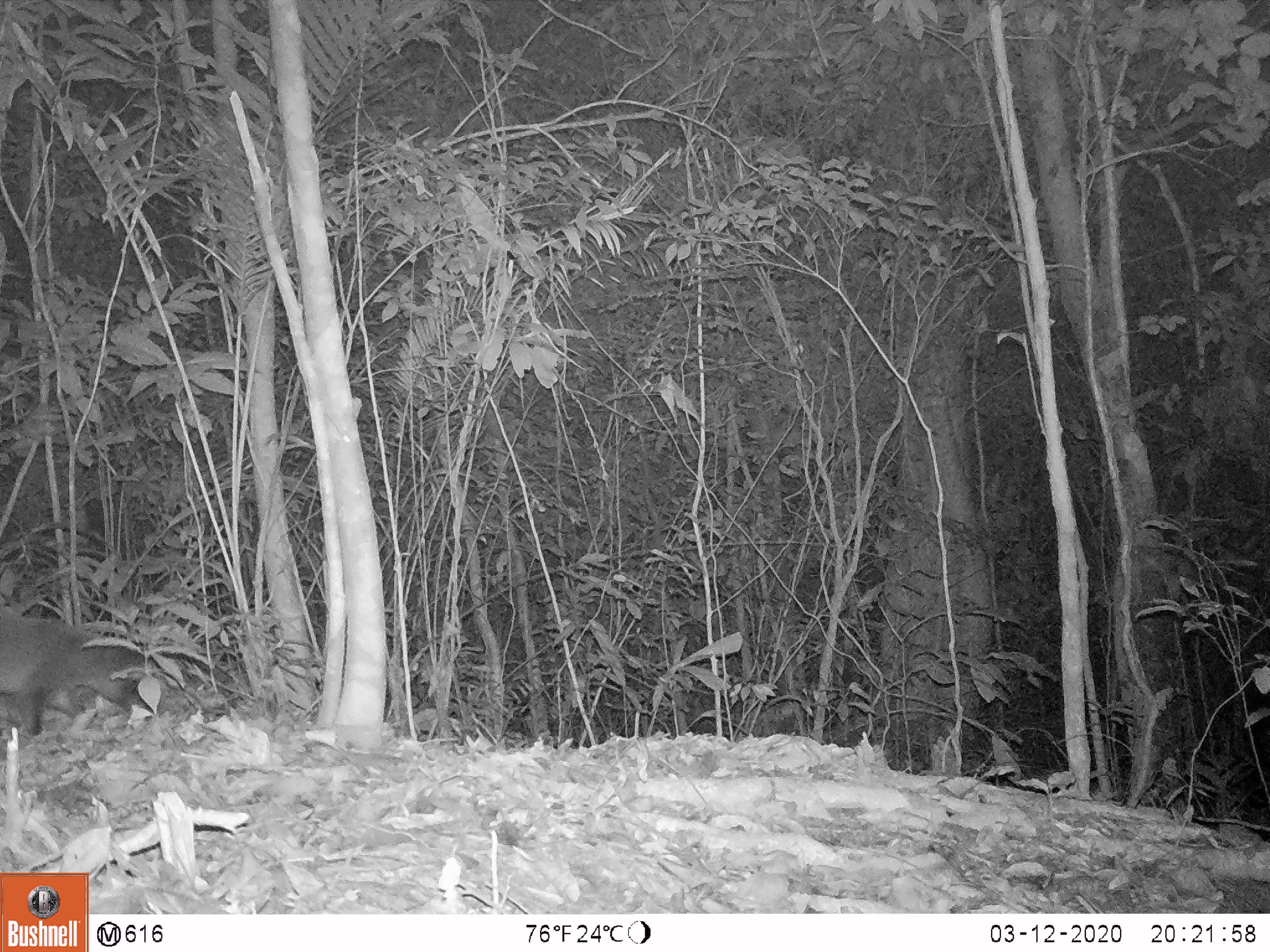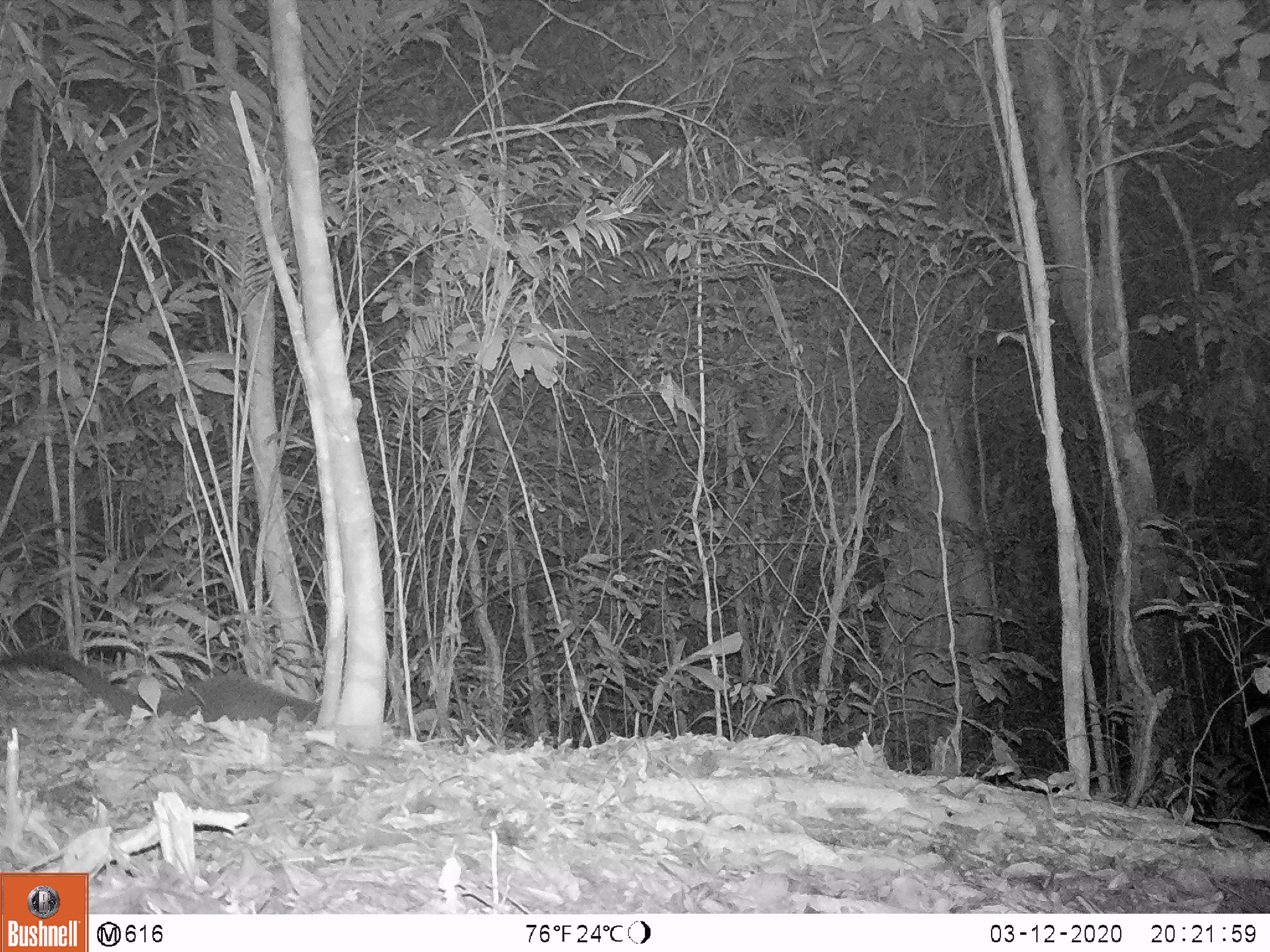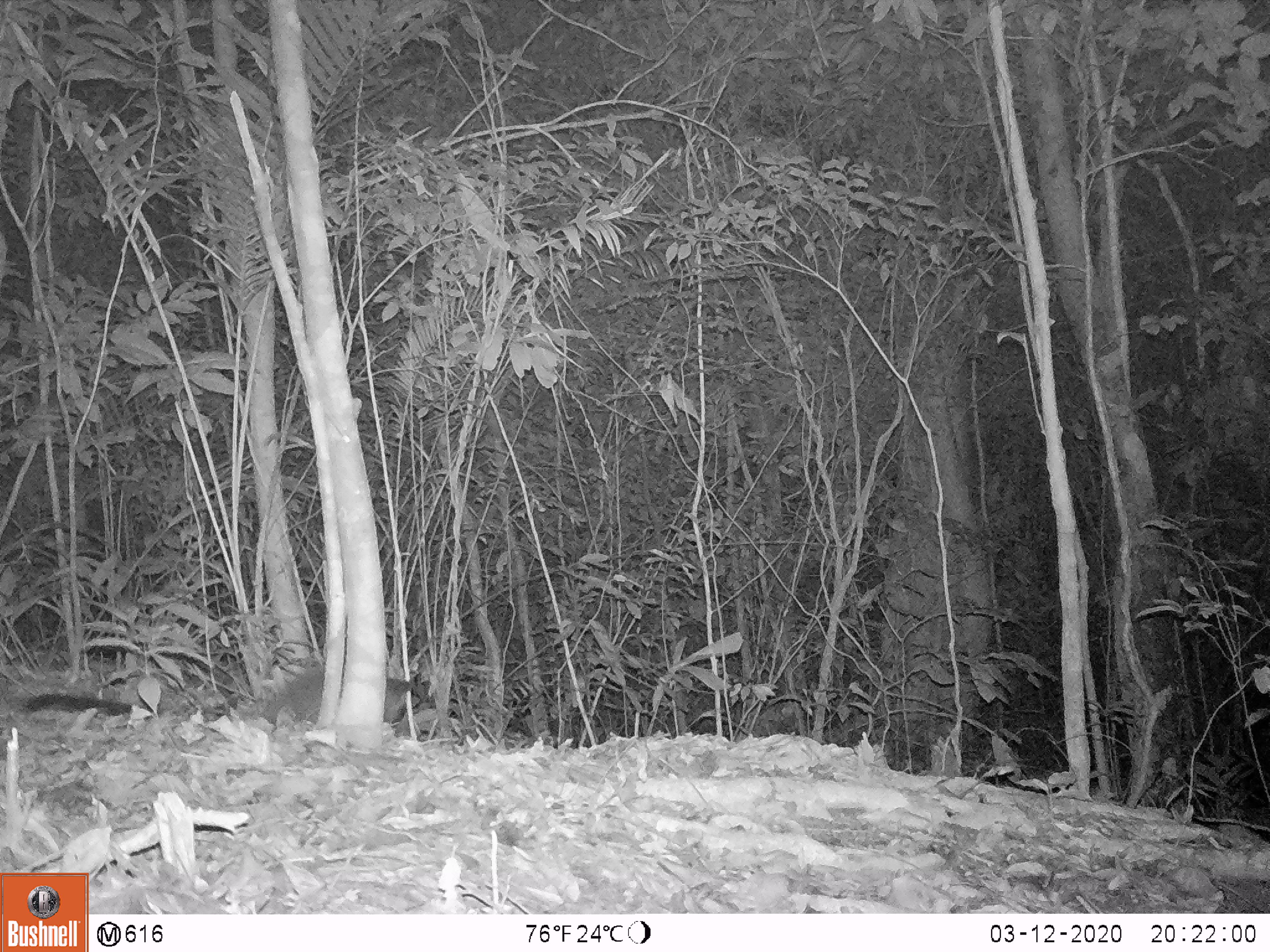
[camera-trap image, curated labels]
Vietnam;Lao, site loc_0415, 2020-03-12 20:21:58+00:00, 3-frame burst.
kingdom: Animalia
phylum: Chordata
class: Mammalia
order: Carnivora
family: Viverridae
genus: Paguma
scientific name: Paguma larvata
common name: masked palm civet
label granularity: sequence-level